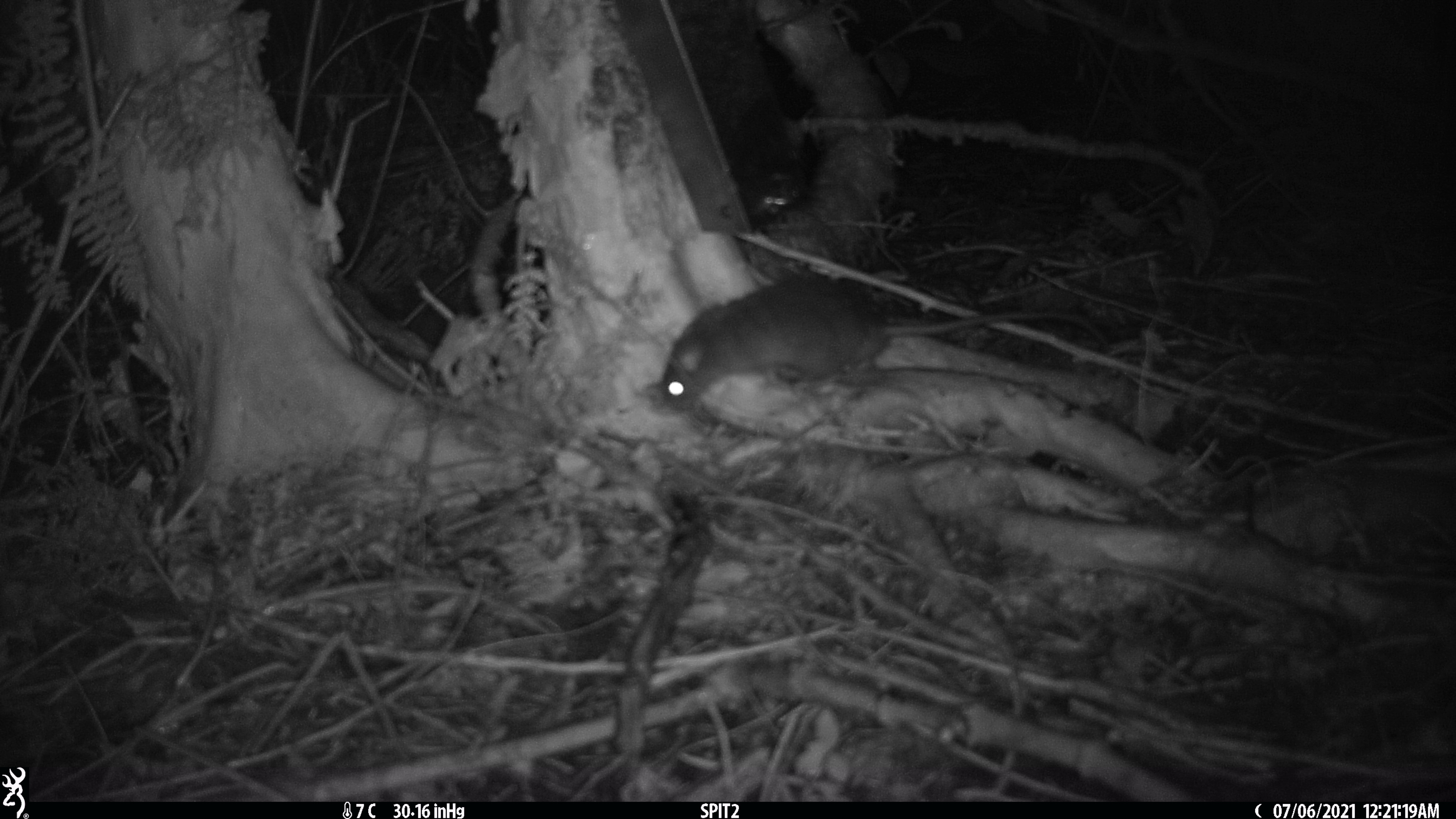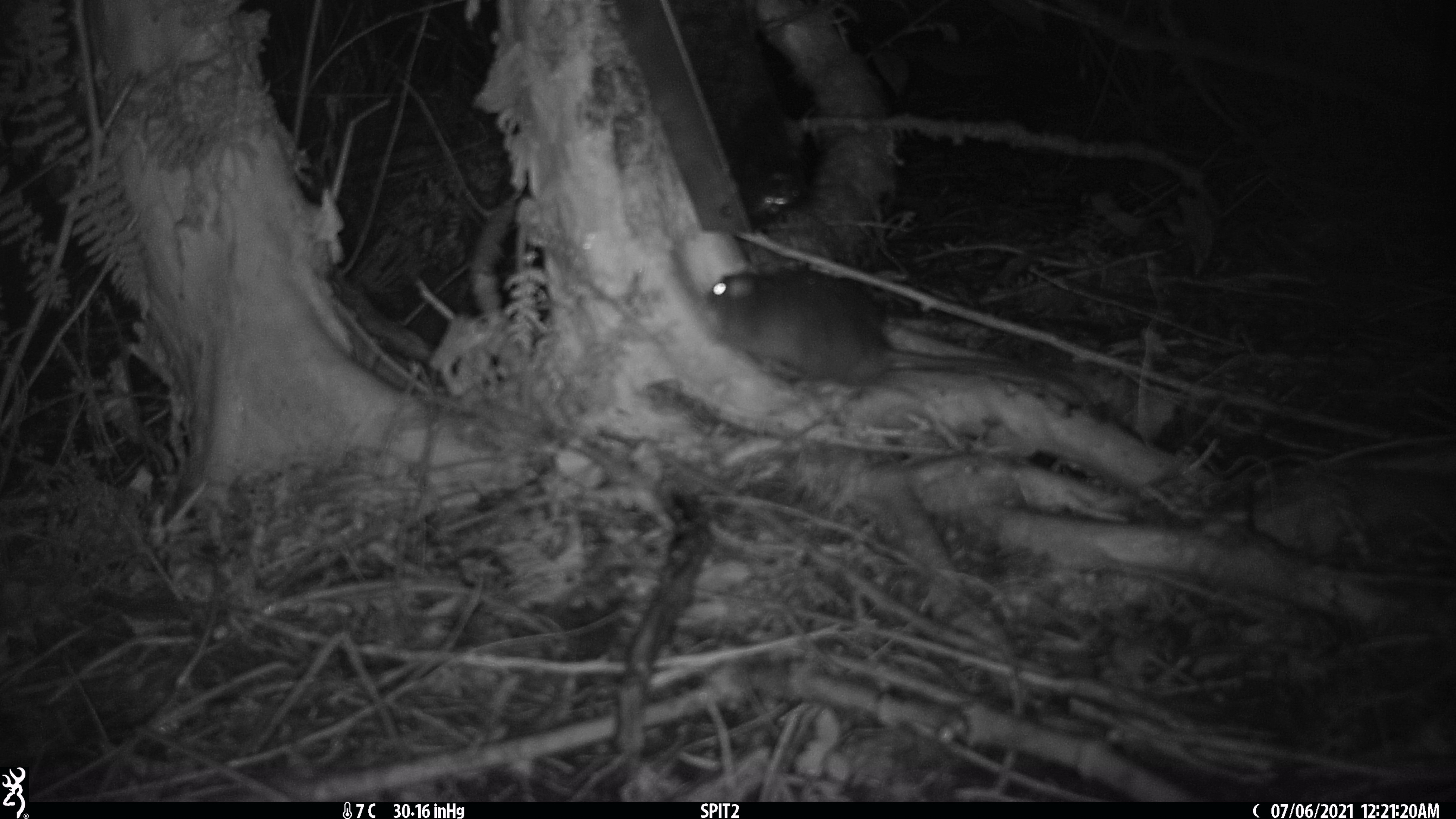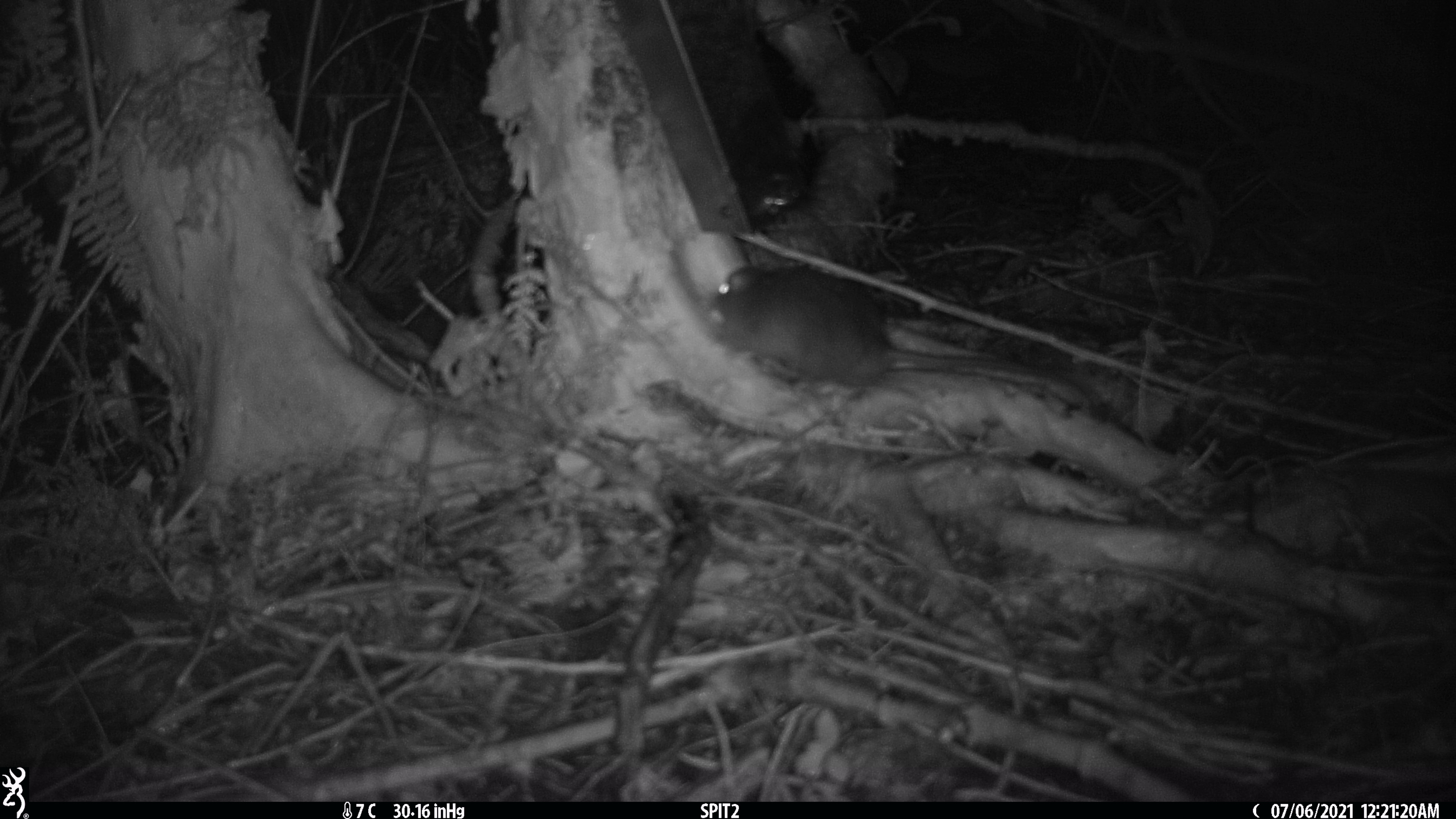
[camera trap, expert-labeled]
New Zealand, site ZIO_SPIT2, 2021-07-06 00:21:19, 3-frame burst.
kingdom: Animalia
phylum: Chordata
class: Mammalia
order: Rodentia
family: Muridae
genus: Rattus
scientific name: Rattus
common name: rat